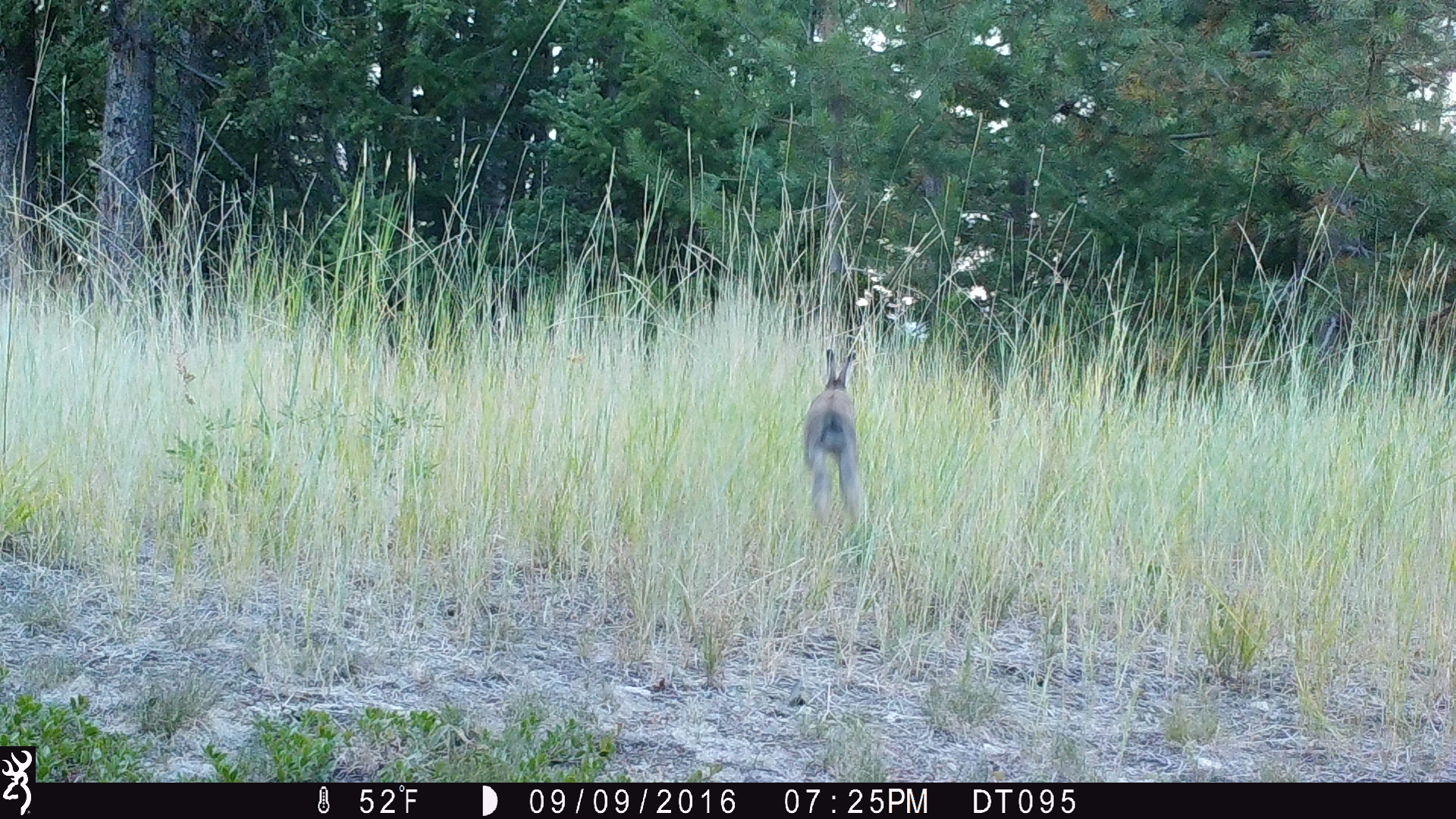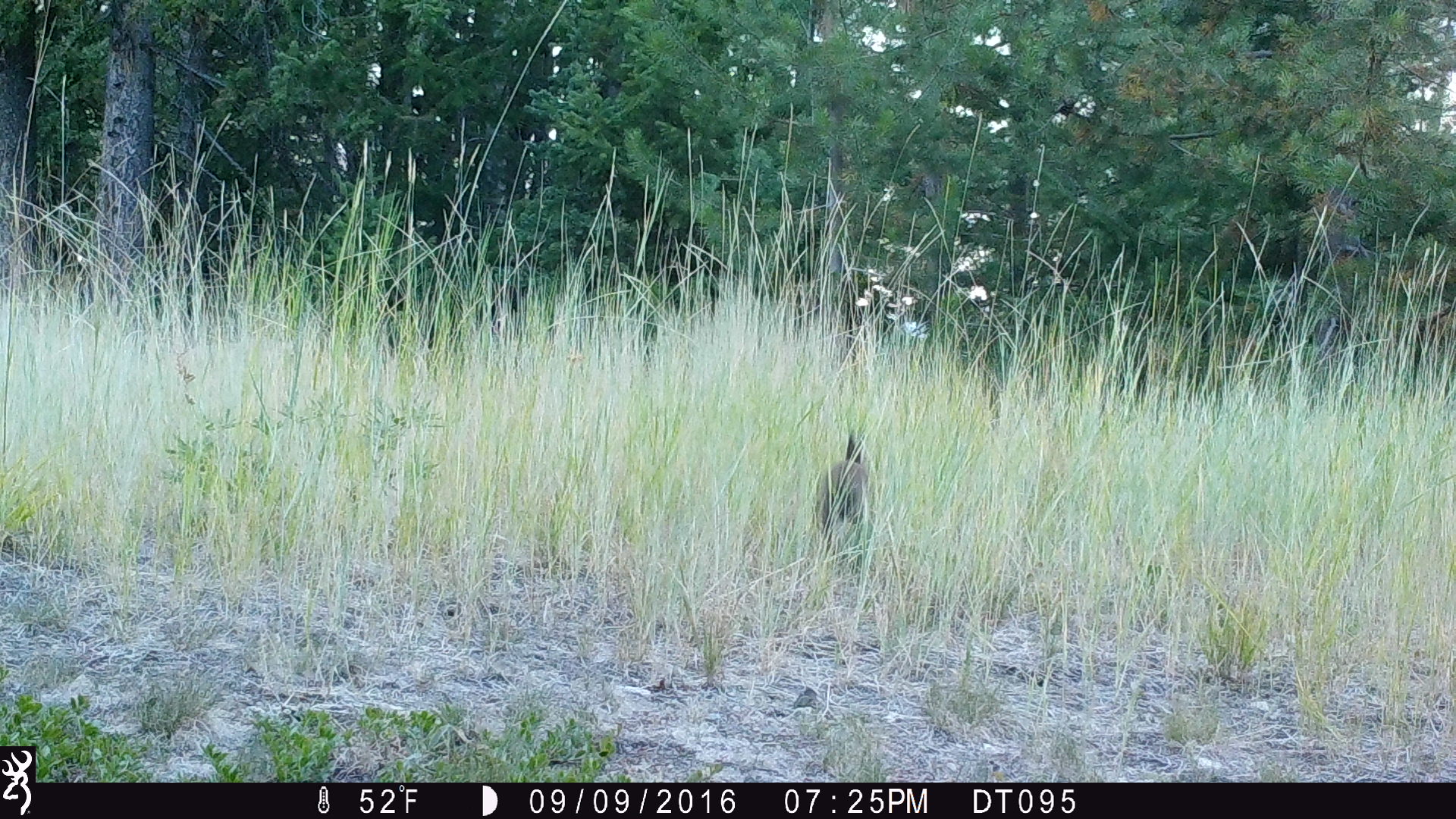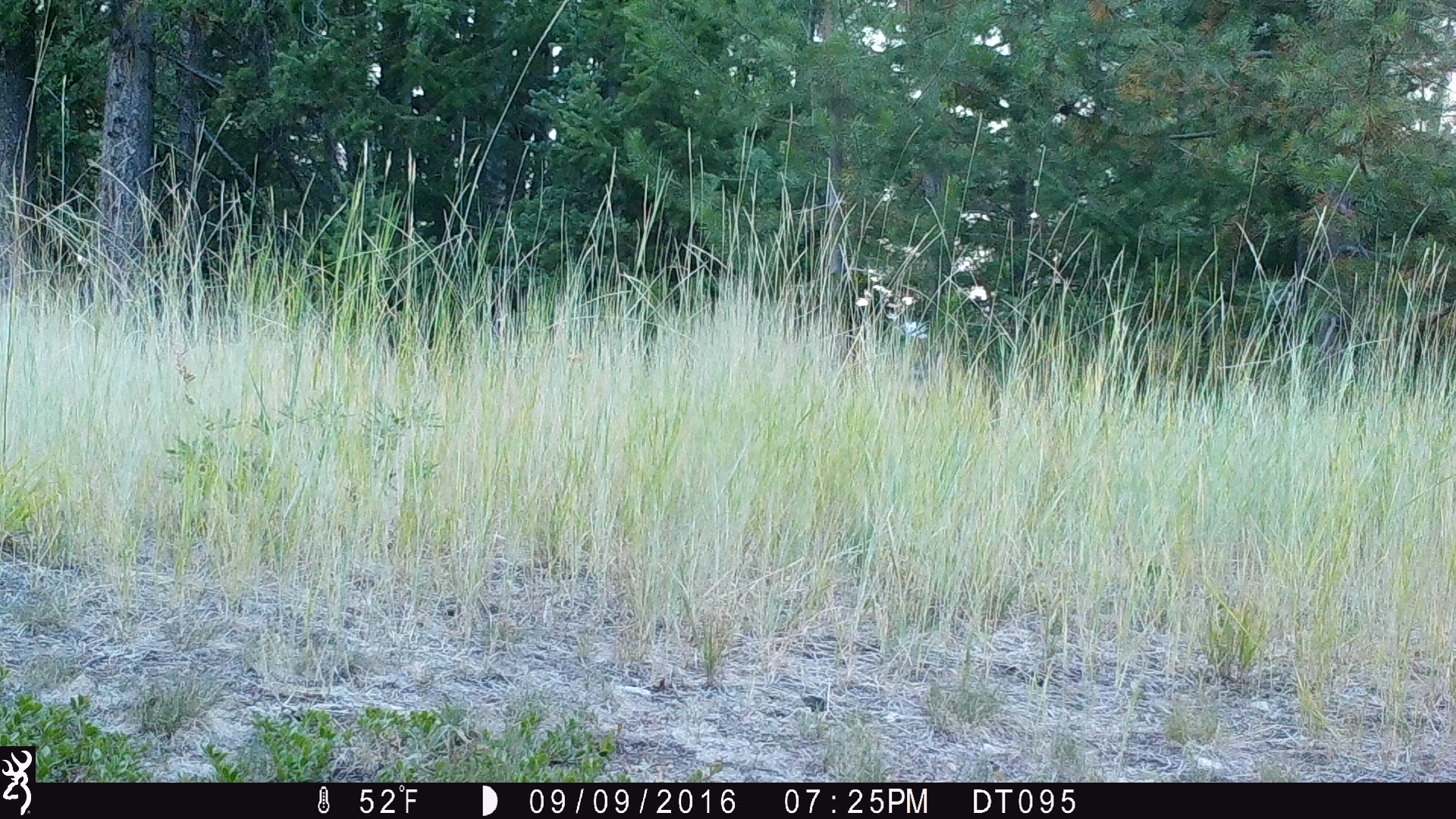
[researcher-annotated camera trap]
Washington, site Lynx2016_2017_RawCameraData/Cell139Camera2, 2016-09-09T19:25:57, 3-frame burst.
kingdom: Animalia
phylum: Chordata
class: Mammalia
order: Lagomorpha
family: Leporidae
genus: Lepus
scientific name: Lepus americanus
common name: snowshoe hare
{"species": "Lepus americanus (snowshoe hare)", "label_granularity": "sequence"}